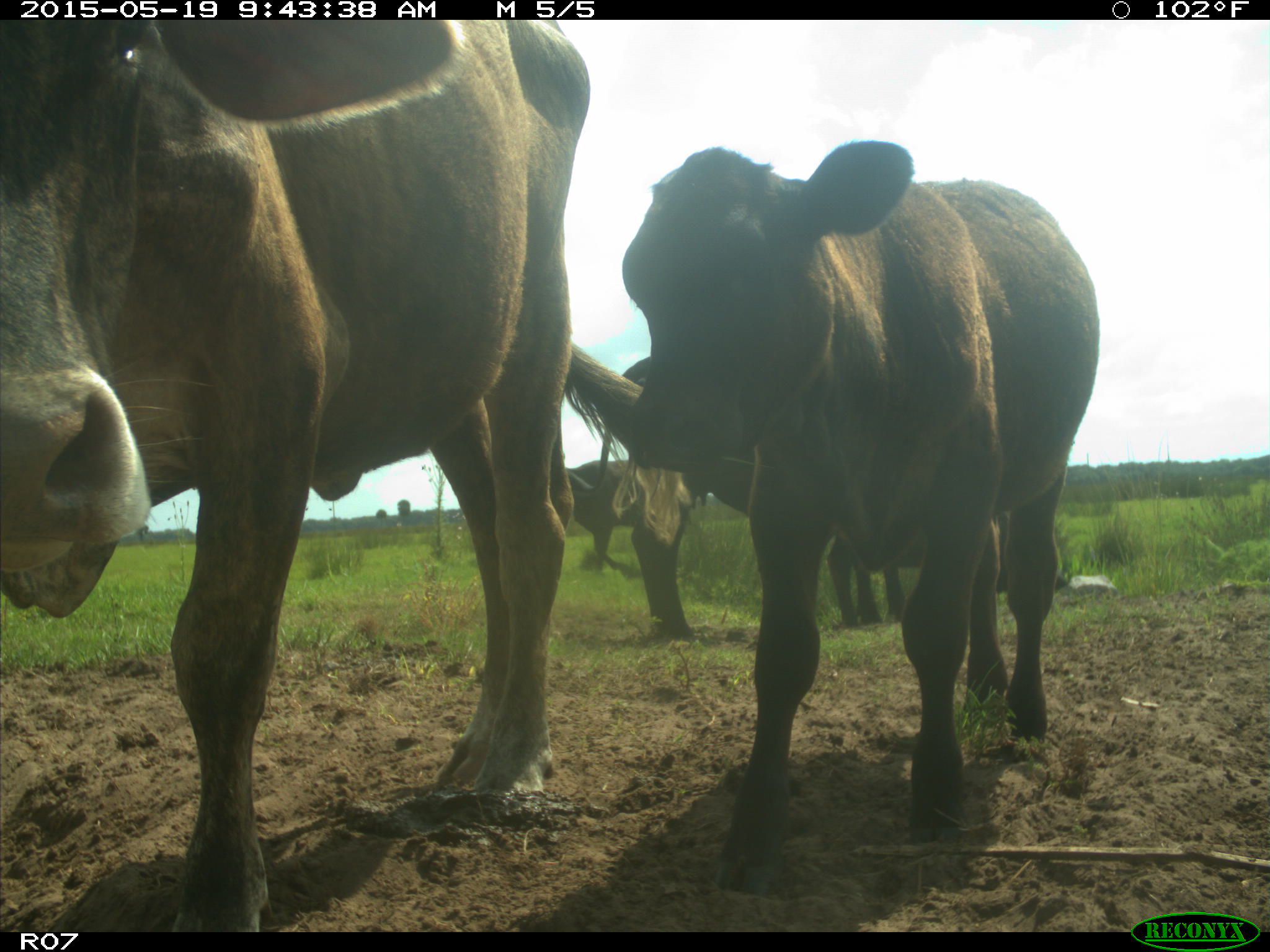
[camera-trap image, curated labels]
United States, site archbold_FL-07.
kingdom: Animalia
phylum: Chordata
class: Mammalia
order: Artiodactyla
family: Bovidae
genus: Bos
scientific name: Bos taurus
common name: domestic cow